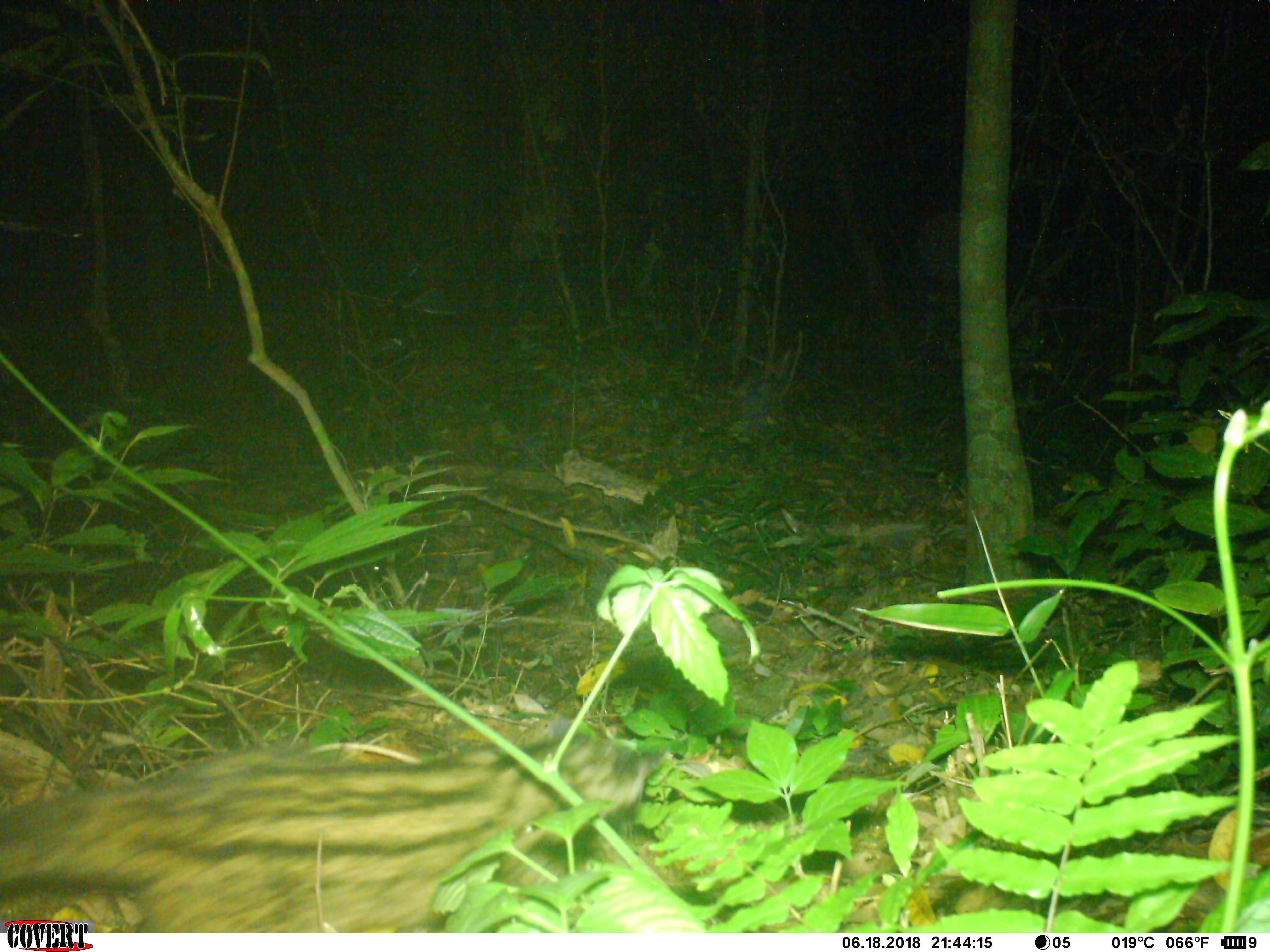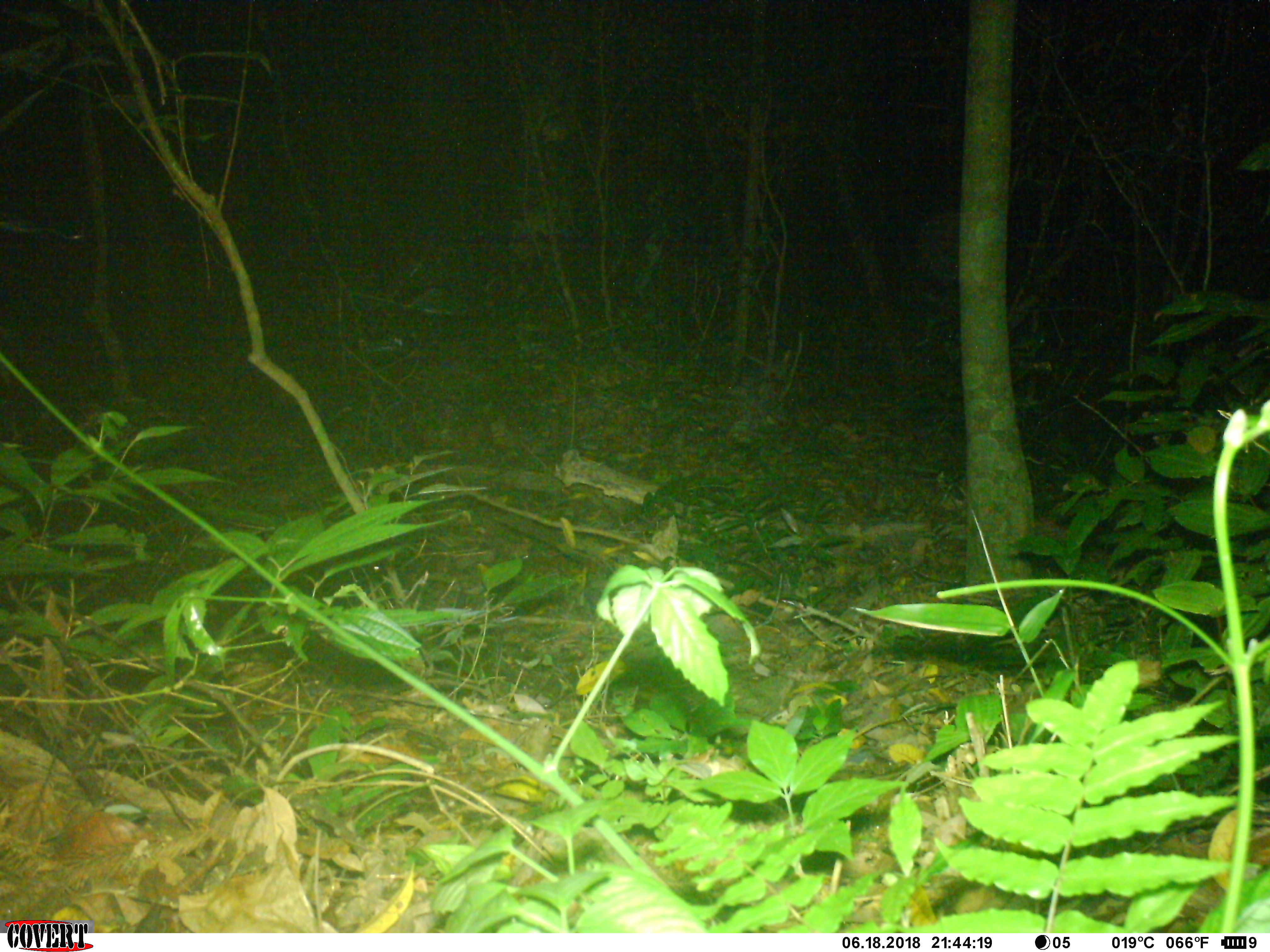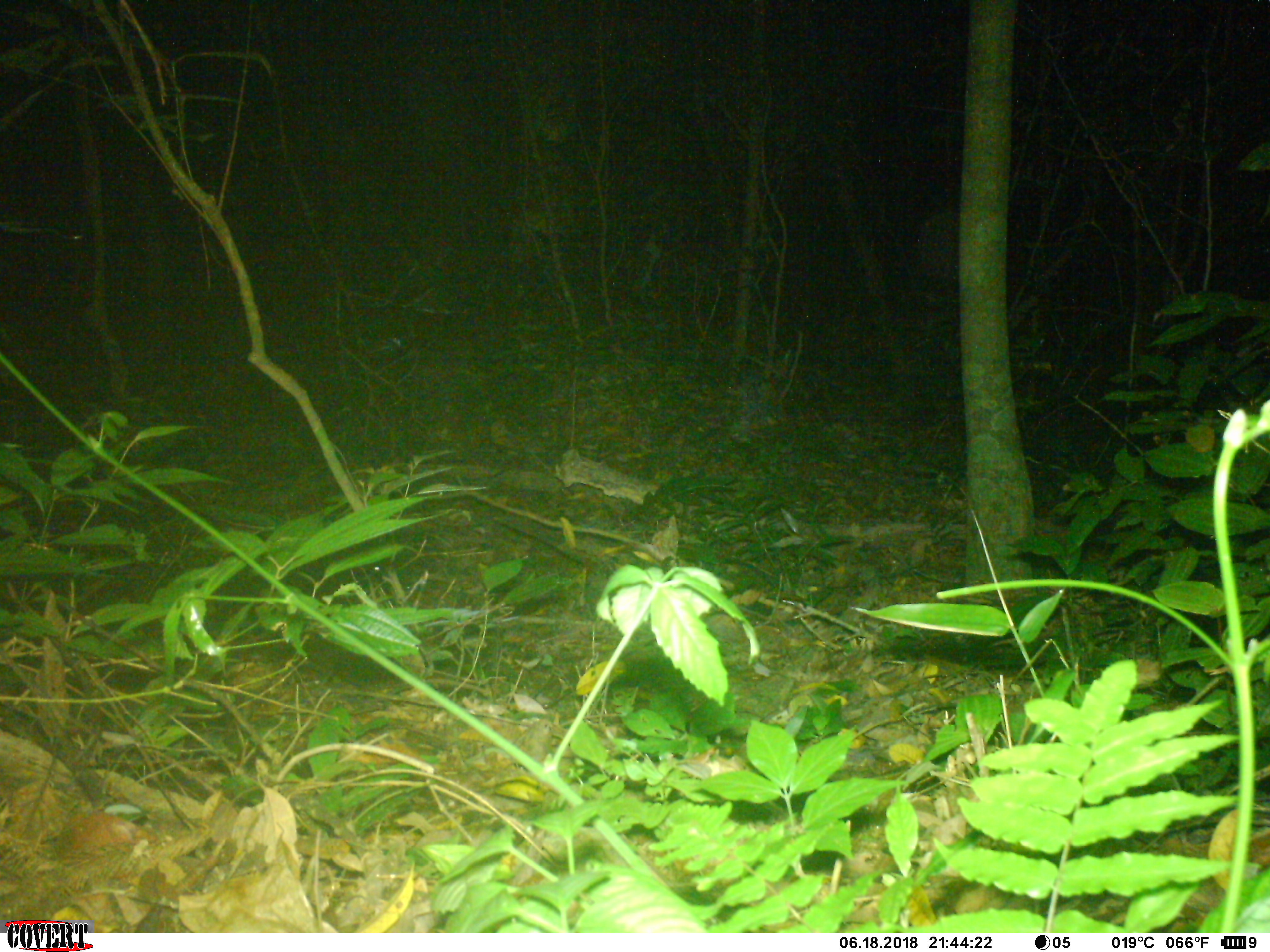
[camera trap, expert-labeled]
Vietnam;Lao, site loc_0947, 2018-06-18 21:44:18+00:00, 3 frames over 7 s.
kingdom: Animalia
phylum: Chordata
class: Mammalia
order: Carnivora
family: Viverridae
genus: Paradoxurus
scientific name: Paradoxurus hermaphroditus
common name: common palm civet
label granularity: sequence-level